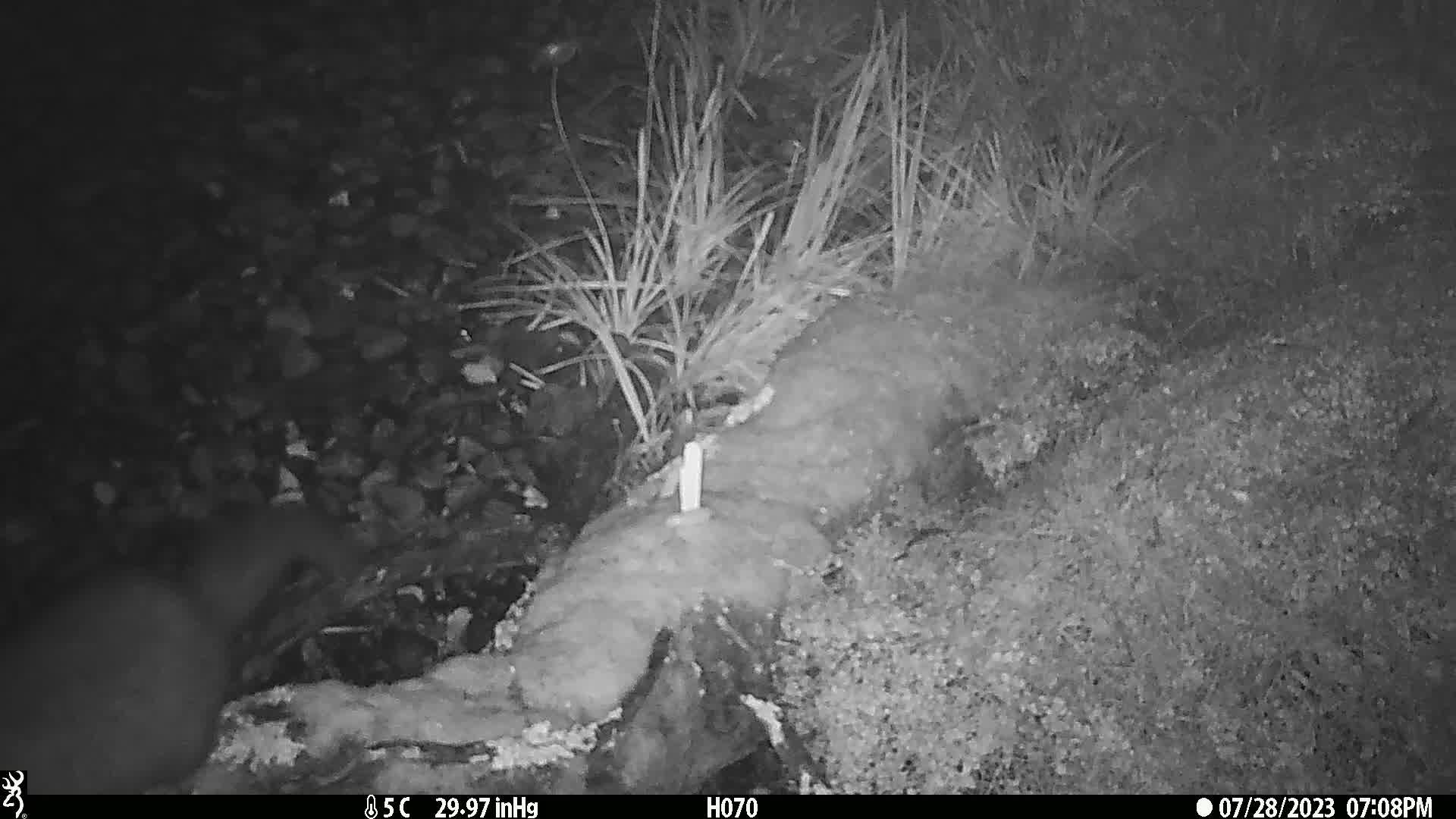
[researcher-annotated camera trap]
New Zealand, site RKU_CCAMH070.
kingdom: Animalia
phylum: Chordata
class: Mammalia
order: Diprotodontia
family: Phalangeridae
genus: Trichosurus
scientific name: Trichosurus vulpecula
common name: common brushtail possum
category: possum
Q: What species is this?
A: Possum (common brushtail possum) (Trichosurus vulpecula).